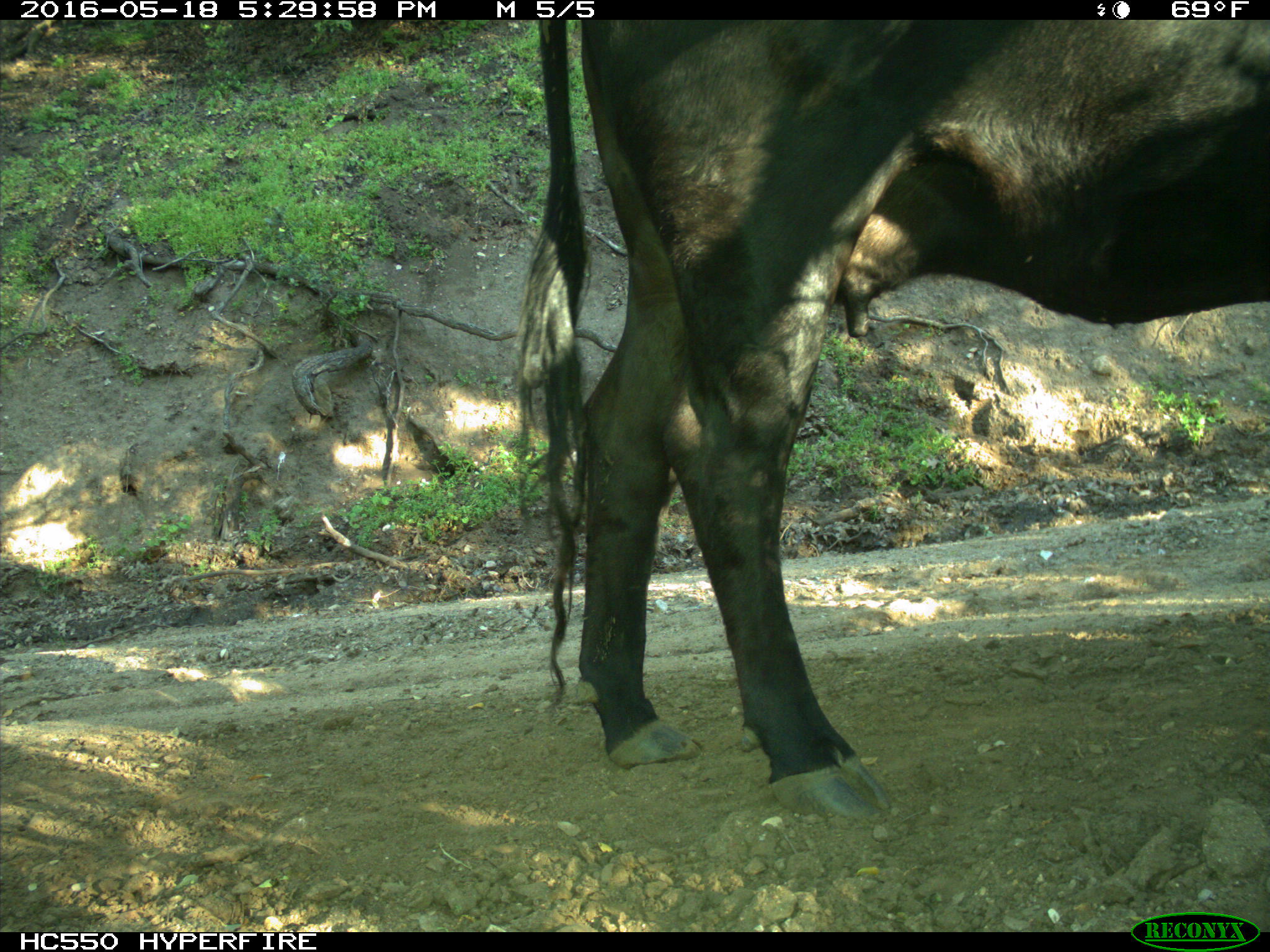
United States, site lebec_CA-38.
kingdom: Animalia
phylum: Chordata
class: Mammalia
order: Artiodactyla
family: Bovidae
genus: Bos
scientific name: Bos taurus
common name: domestic cow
Bos taurus (domestic cow).